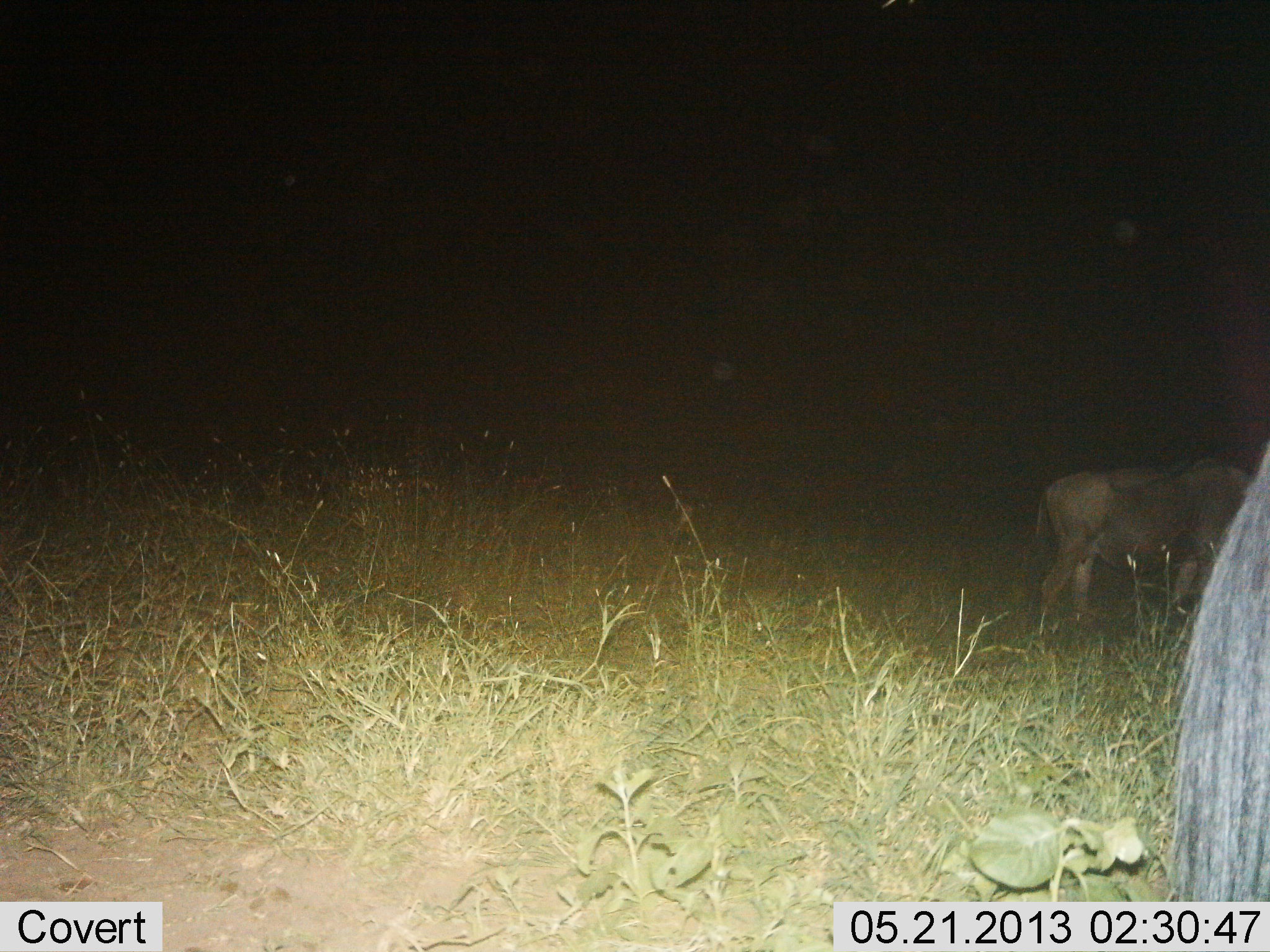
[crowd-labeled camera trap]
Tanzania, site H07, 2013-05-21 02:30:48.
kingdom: Animalia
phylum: Chordata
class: Mammalia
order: Artiodactyla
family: Bovidae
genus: Connochaetes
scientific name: Connochaetes taurinus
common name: blue wildebeest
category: wildebeest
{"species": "wildebeest (blue wildebeest) (Connochaetes taurinus)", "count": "2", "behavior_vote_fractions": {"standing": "50%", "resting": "0%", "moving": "40%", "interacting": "0%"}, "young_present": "0%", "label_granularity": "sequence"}